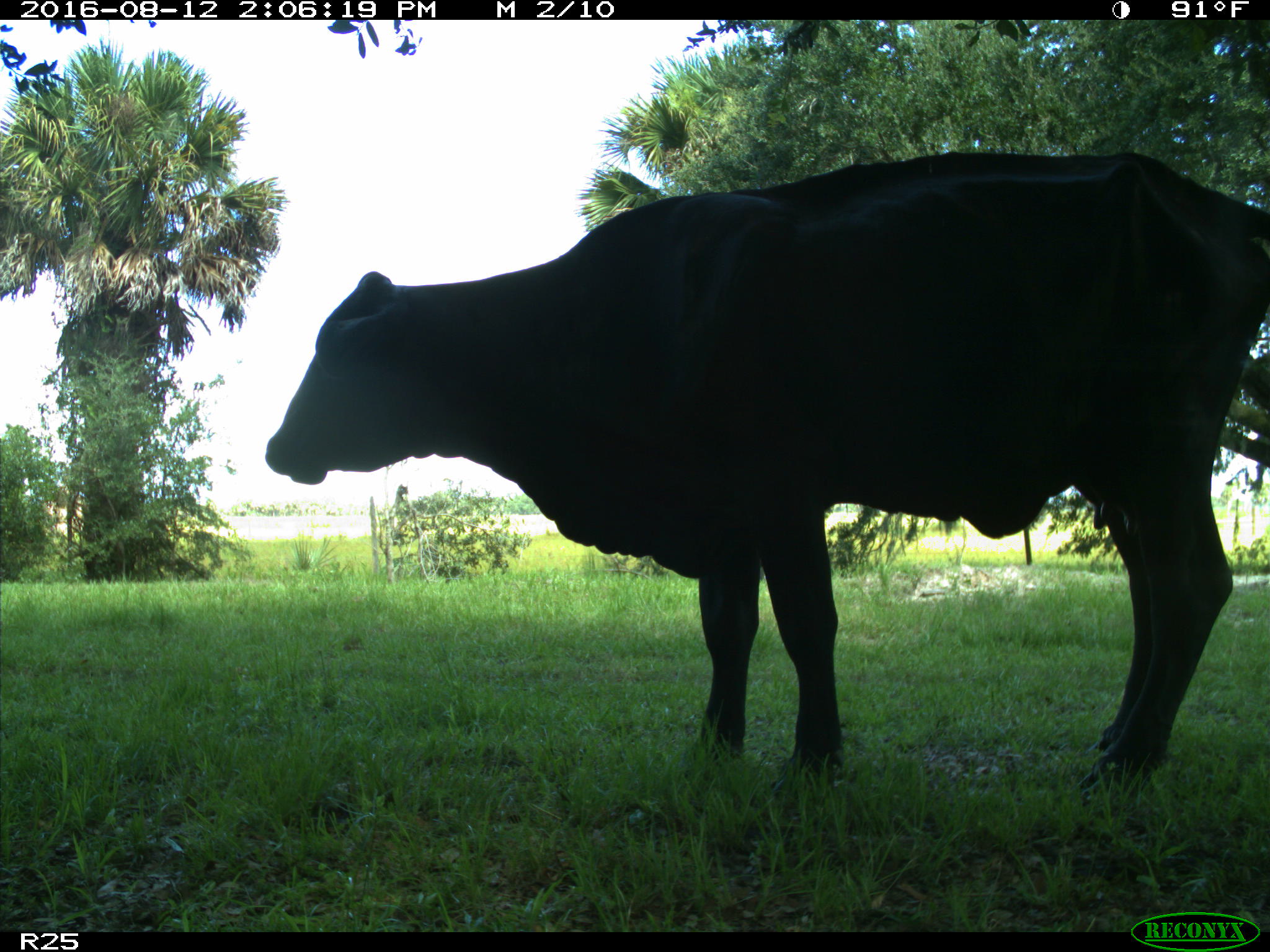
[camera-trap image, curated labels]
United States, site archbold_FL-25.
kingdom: Animalia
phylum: Chordata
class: Mammalia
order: Artiodactyla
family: Bovidae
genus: Bos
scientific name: Bos taurus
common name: domestic cow